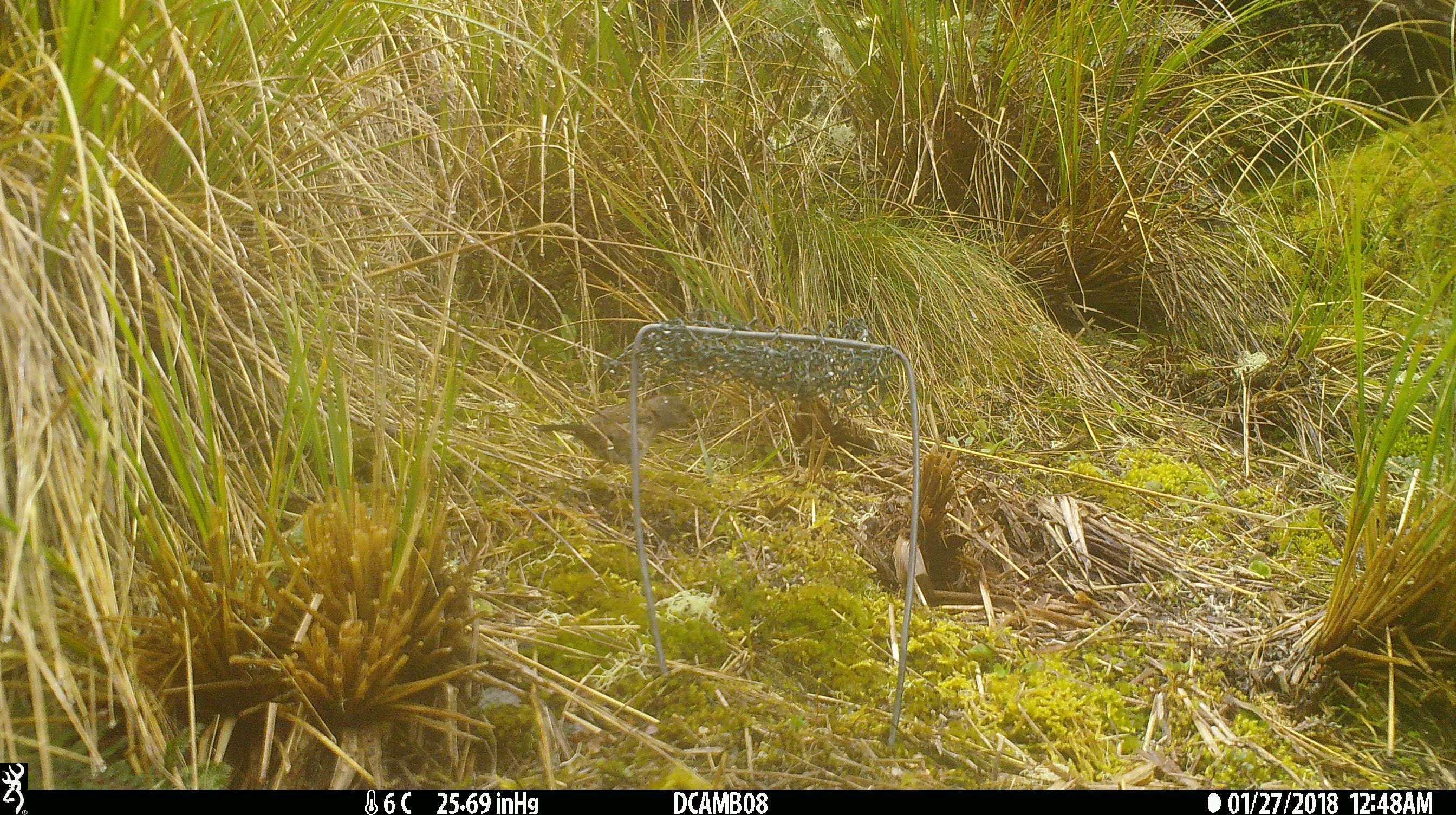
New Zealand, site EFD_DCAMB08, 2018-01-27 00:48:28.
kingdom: Animalia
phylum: Chordata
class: Aves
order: Passeriformes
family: Prunellidae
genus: Prunella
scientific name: Prunella modularis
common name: dunnock